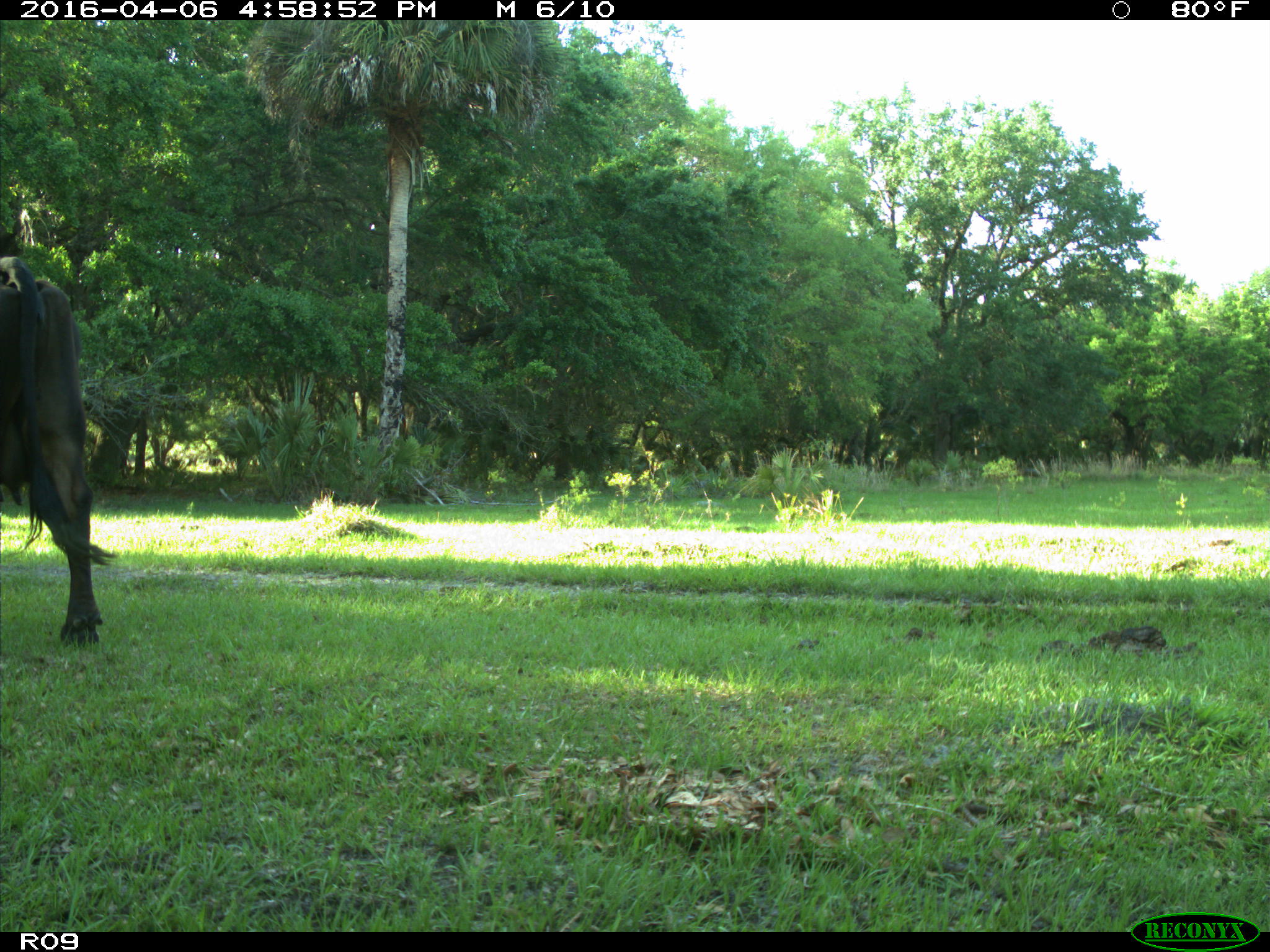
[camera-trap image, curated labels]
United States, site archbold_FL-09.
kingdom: Animalia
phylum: Chordata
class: Mammalia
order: Artiodactyla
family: Bovidae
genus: Bos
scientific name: Bos taurus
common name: domestic cow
Bos taurus (domestic cow).